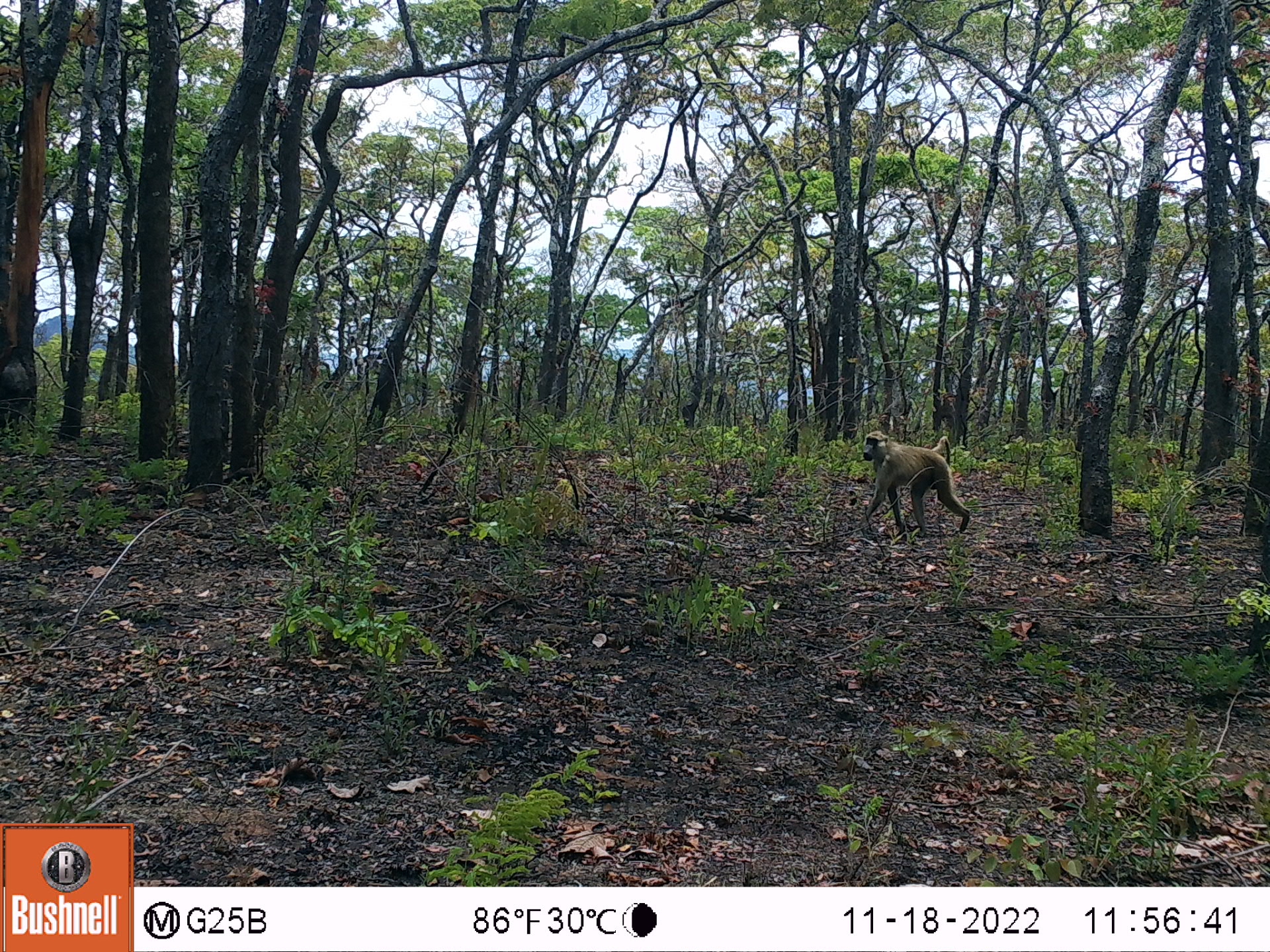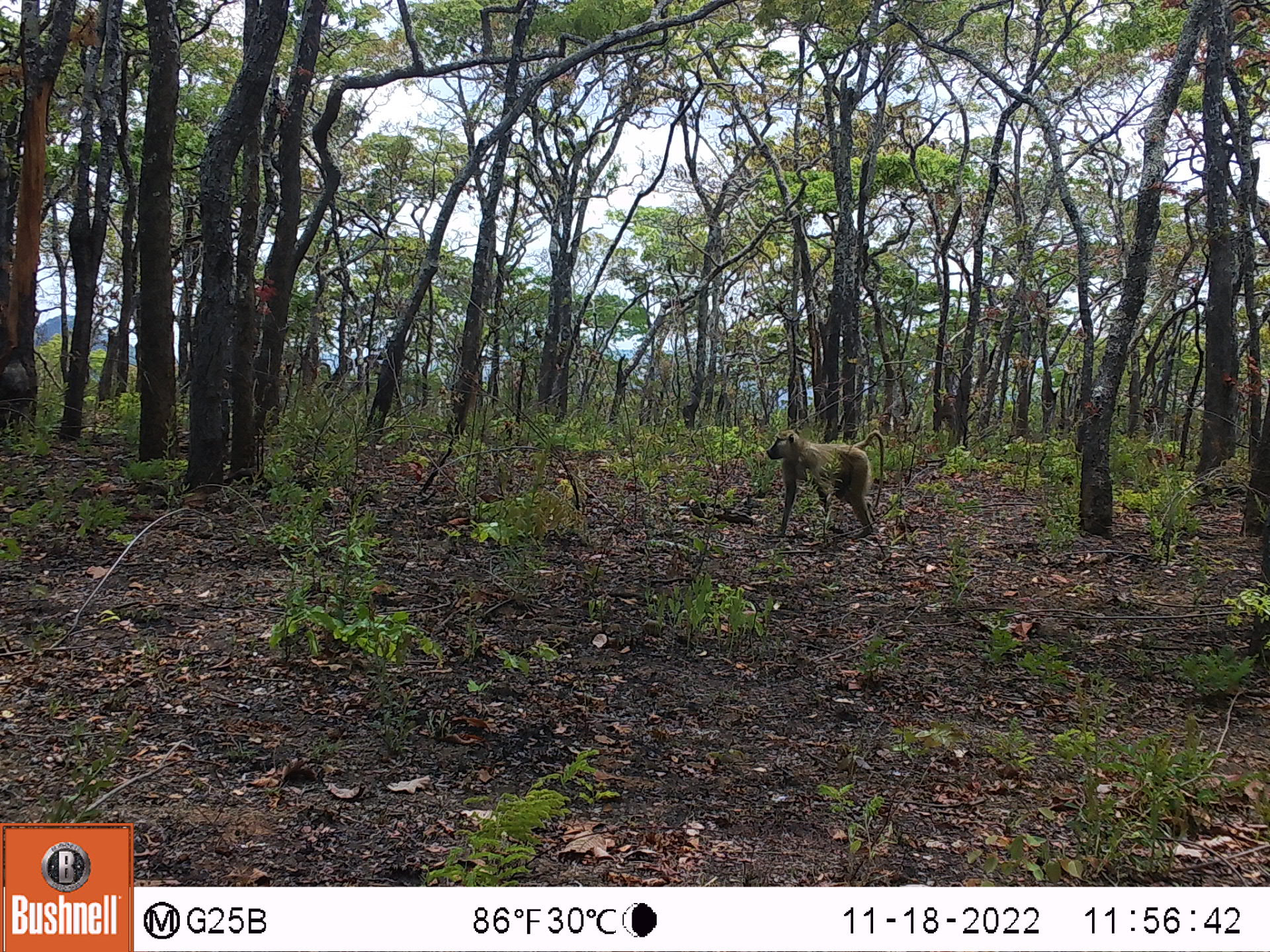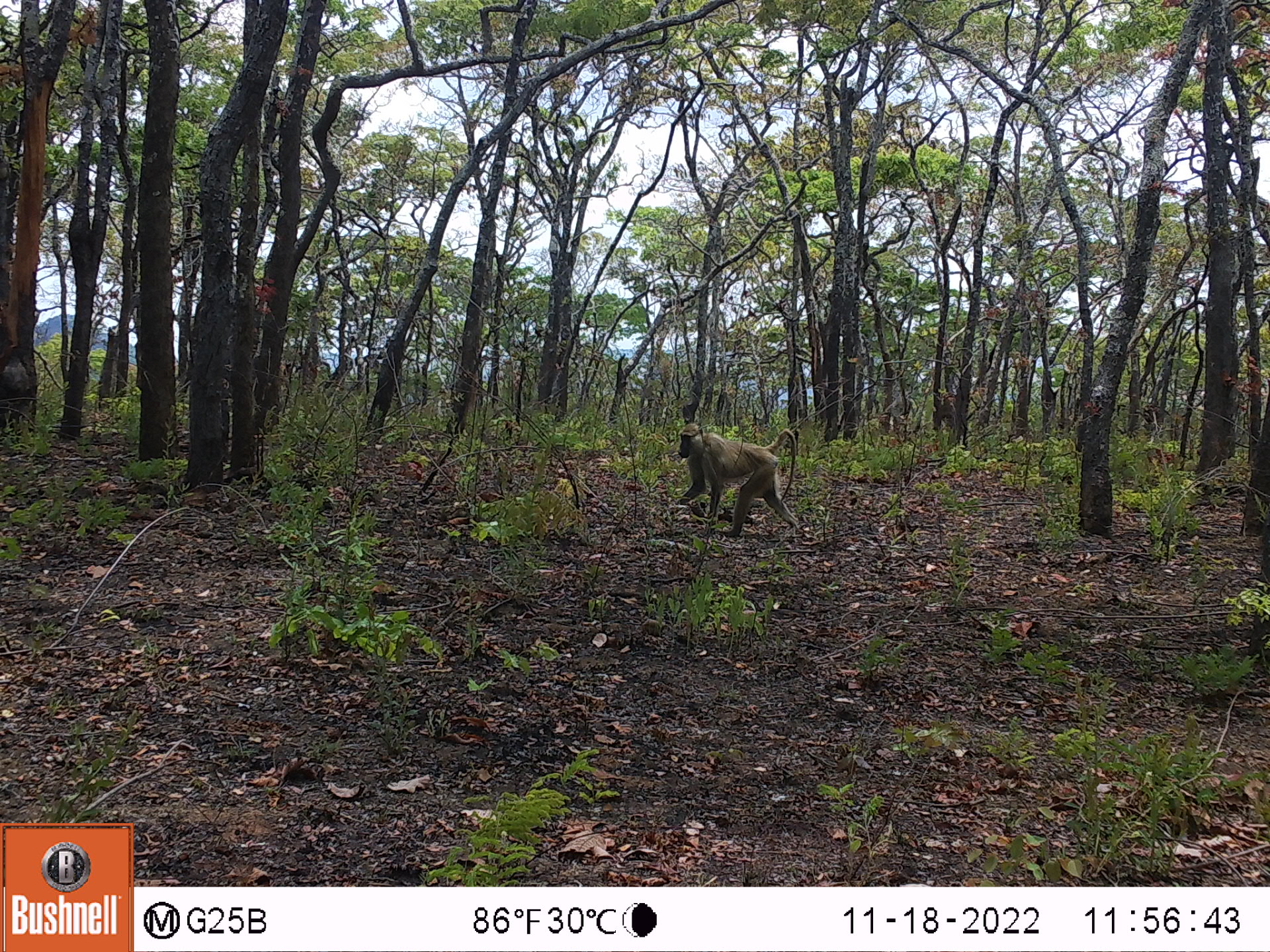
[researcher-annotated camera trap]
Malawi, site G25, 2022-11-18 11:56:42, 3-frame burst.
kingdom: Animalia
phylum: Chordata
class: Mammalia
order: Primates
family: Cercopithecidae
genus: Papio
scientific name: Papio cynocephalus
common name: yellow baboon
Yellow baboon (Papio cynocephalus), count 1.